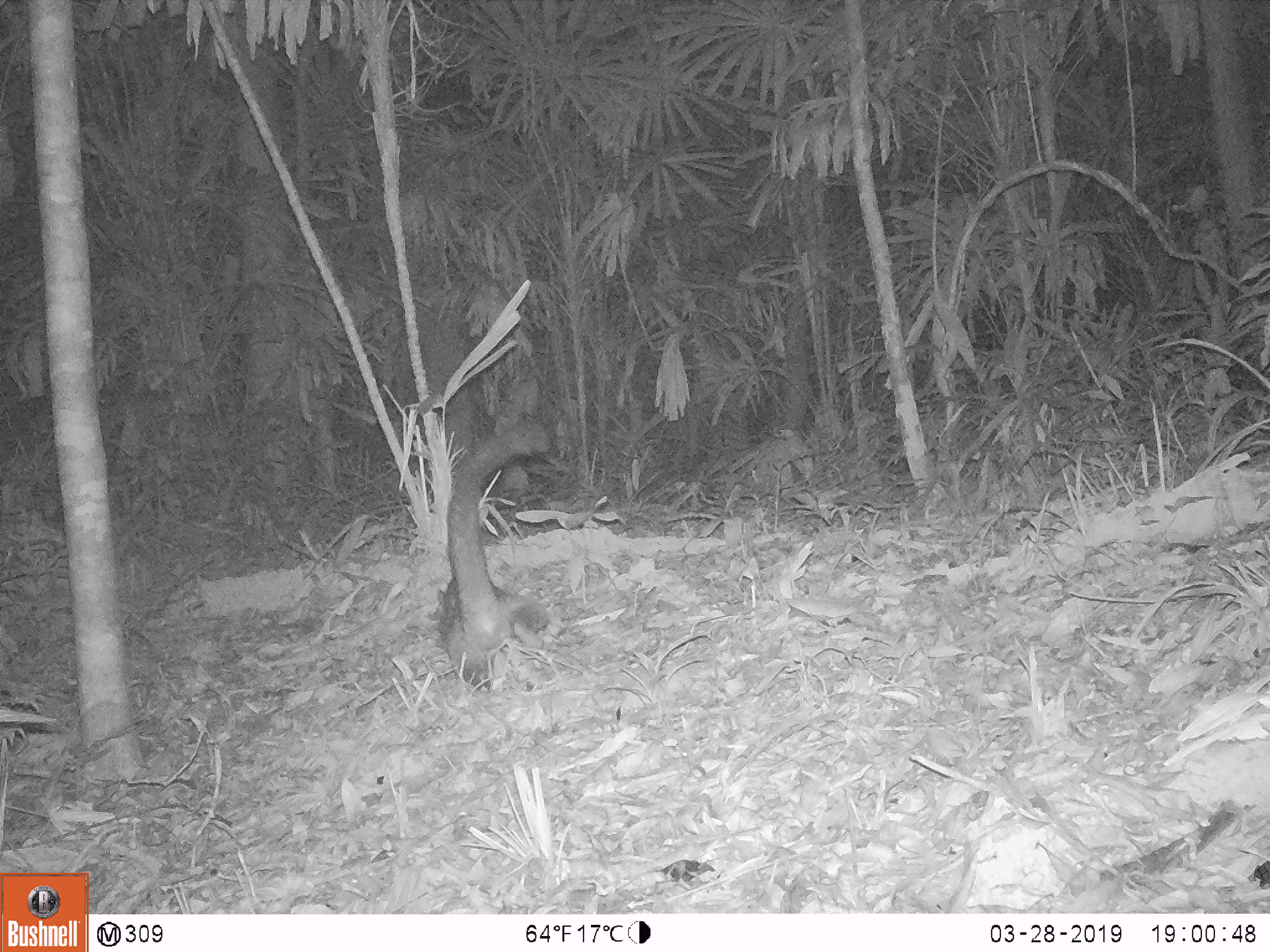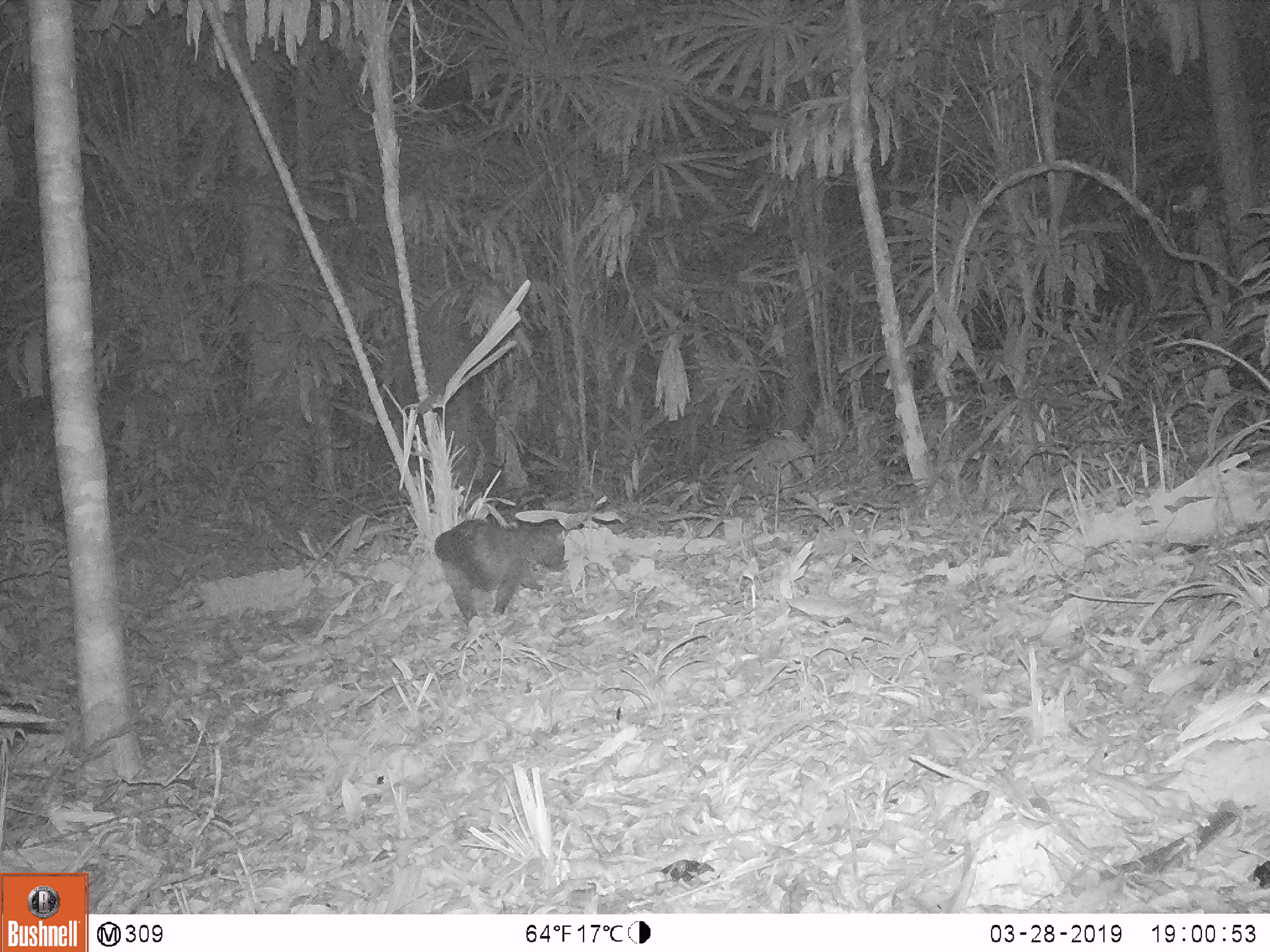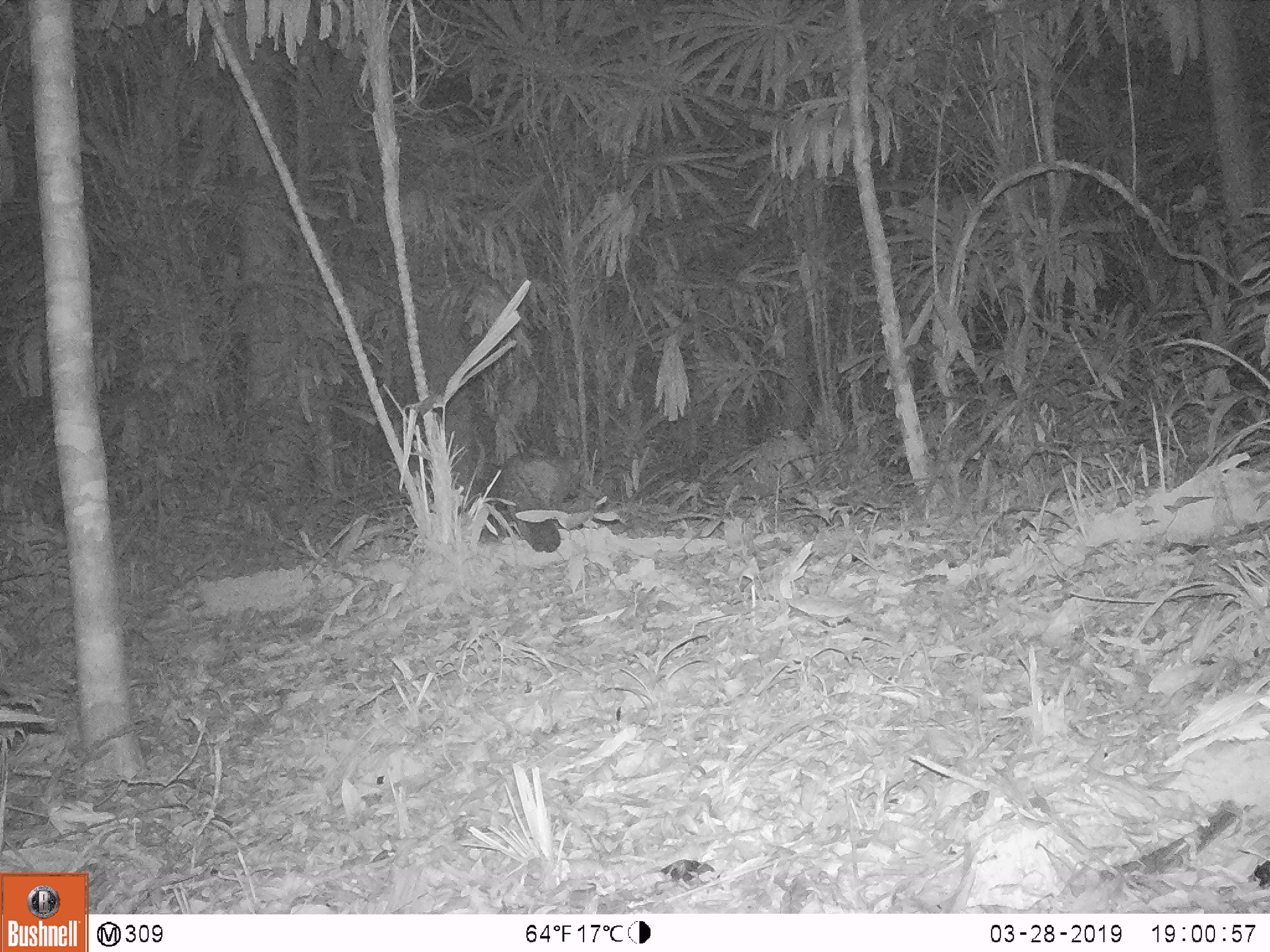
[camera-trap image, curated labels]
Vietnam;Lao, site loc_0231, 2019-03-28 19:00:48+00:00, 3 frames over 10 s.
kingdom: Animalia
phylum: Chordata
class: Mammalia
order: Carnivora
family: Viverridae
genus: Paradoxurus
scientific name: Paradoxurus hermaphroditus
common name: common palm civet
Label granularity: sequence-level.